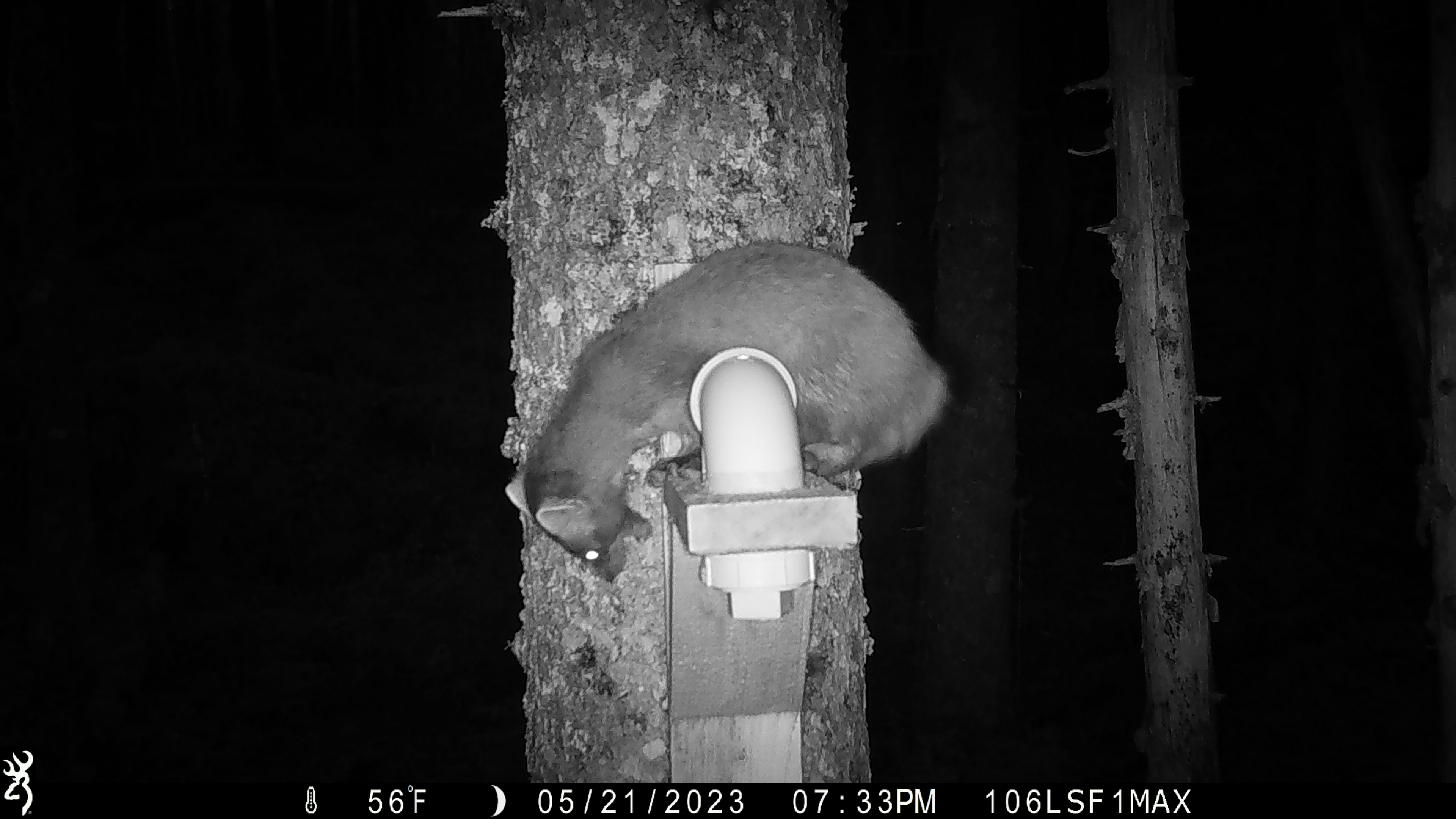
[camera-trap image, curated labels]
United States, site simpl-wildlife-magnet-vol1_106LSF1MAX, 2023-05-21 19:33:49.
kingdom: Animalia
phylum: Chordata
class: Mammalia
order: Carnivora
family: Mustelidae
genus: Martes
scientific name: Martes americana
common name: american marten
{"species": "american marten (Martes americana)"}